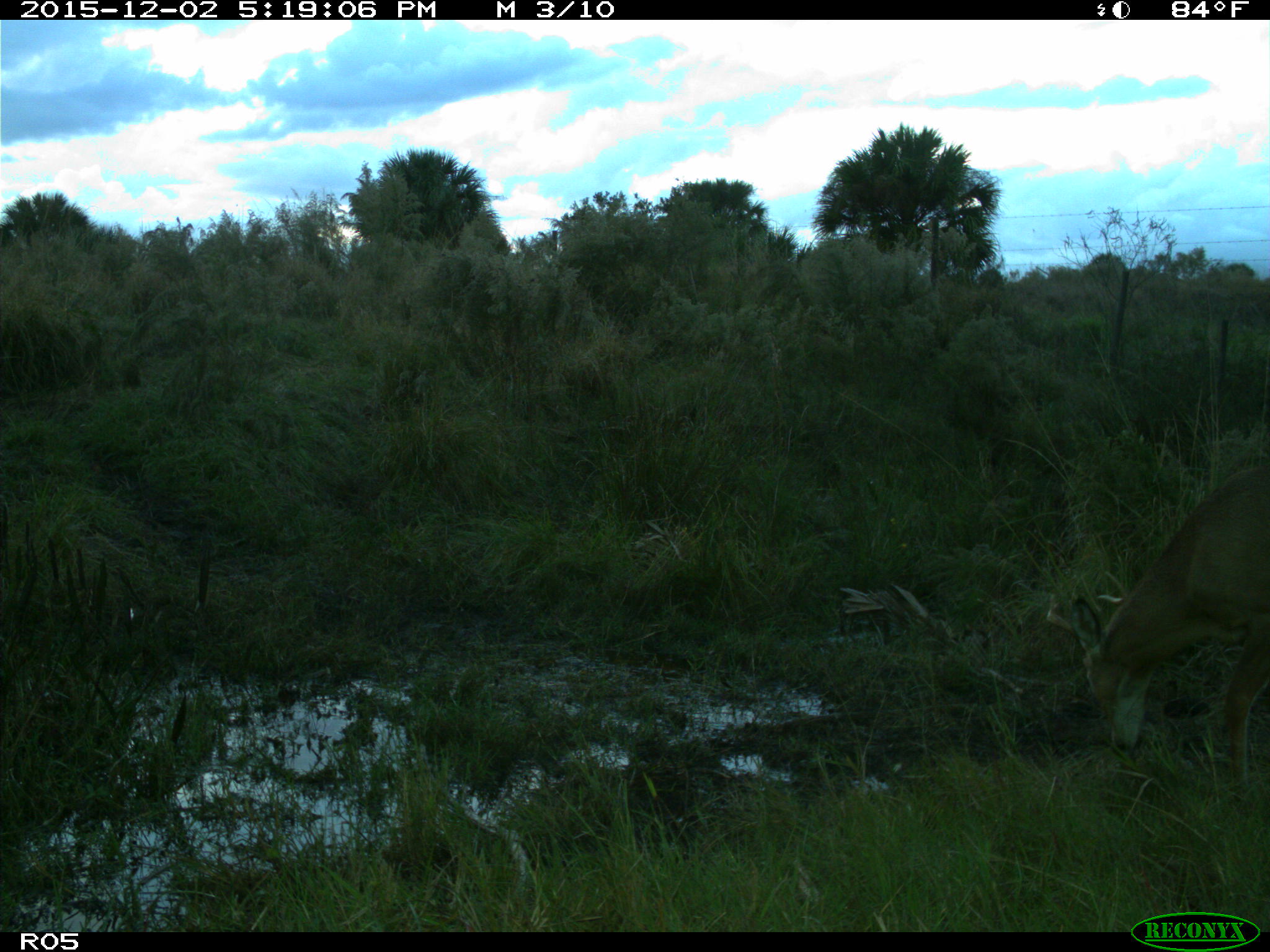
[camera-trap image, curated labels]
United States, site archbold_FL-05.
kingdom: Animalia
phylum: Chordata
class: Mammalia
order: Artiodactyla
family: Cervidae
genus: Odocoileus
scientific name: Odocoileus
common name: deer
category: unidentified deer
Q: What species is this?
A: Unidentified deer (deer) (Odocoileus).